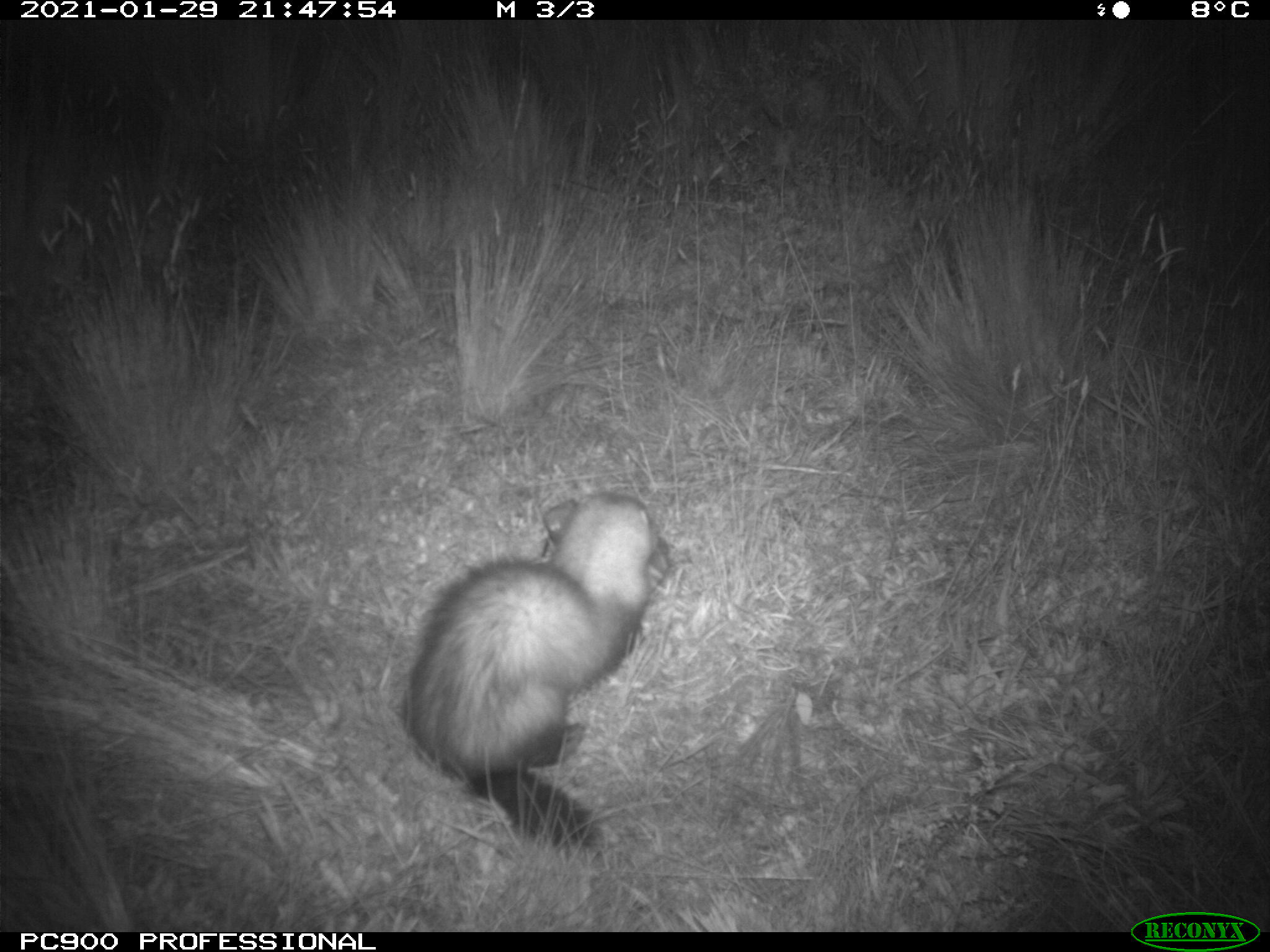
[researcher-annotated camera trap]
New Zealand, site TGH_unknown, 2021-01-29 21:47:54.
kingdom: Animalia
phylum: Chordata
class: Mammalia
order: Carnivora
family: Mustelidae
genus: Mustela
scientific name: Mustela furo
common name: ferret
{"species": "ferret (Mustela furo)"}